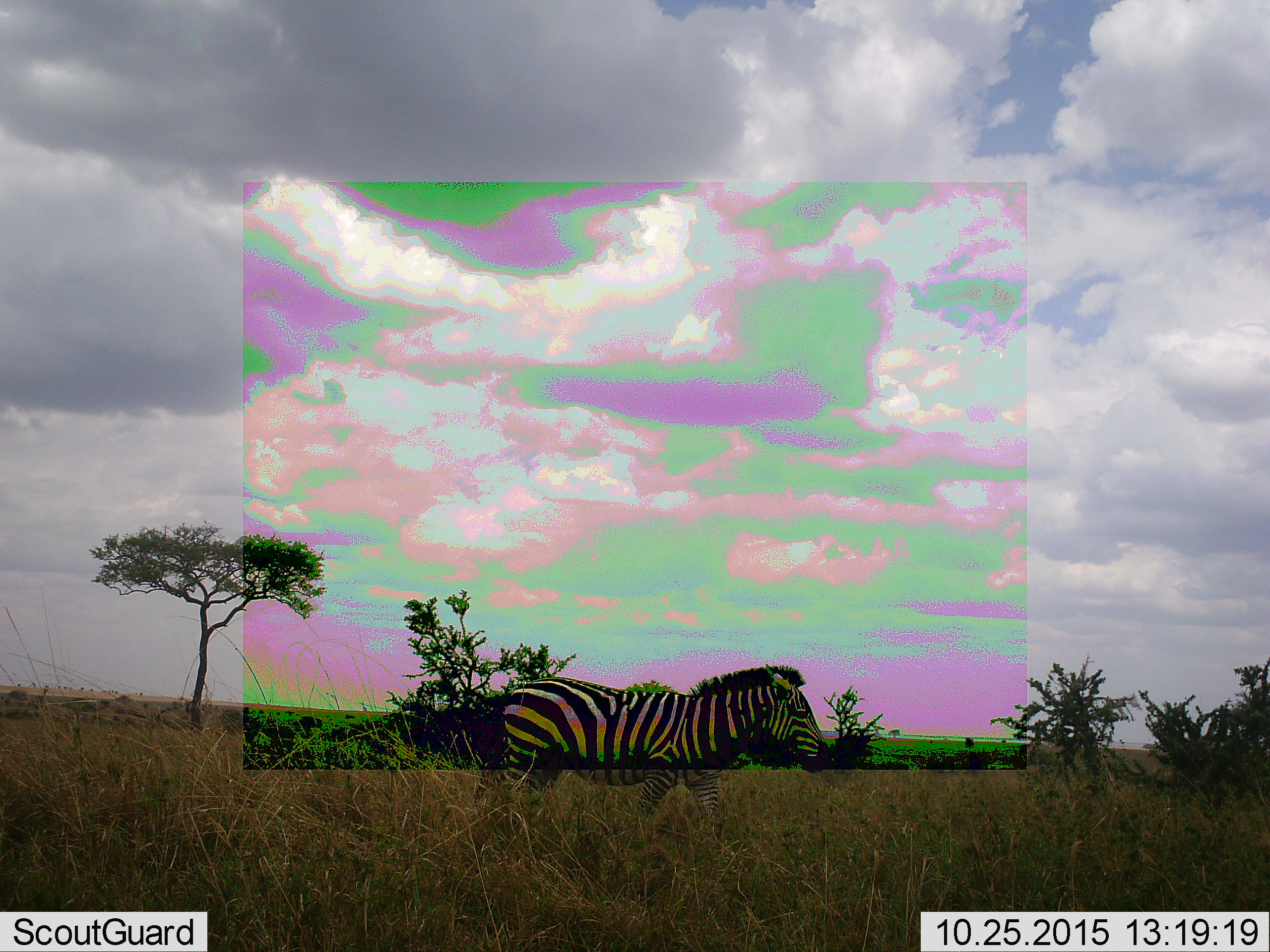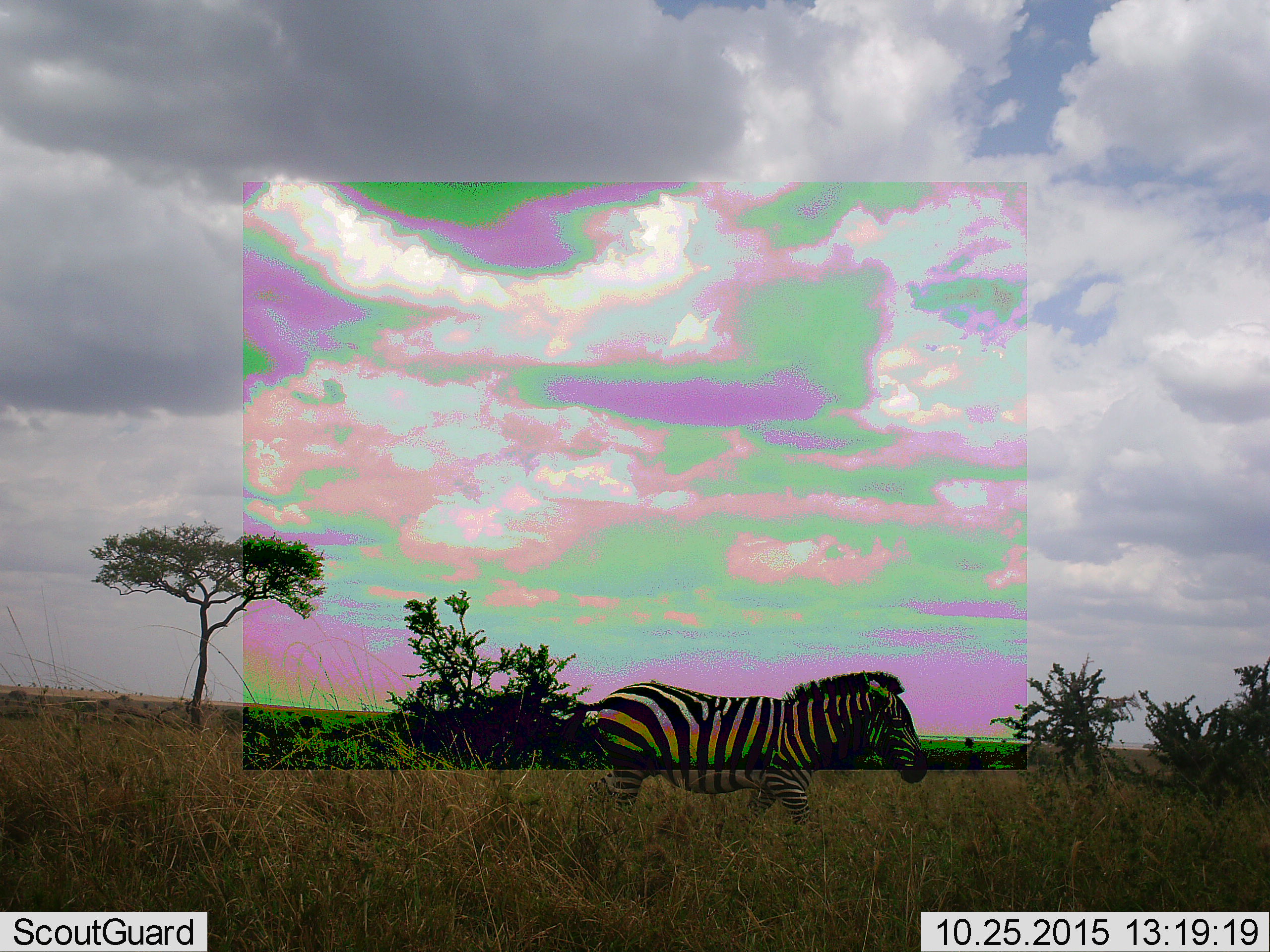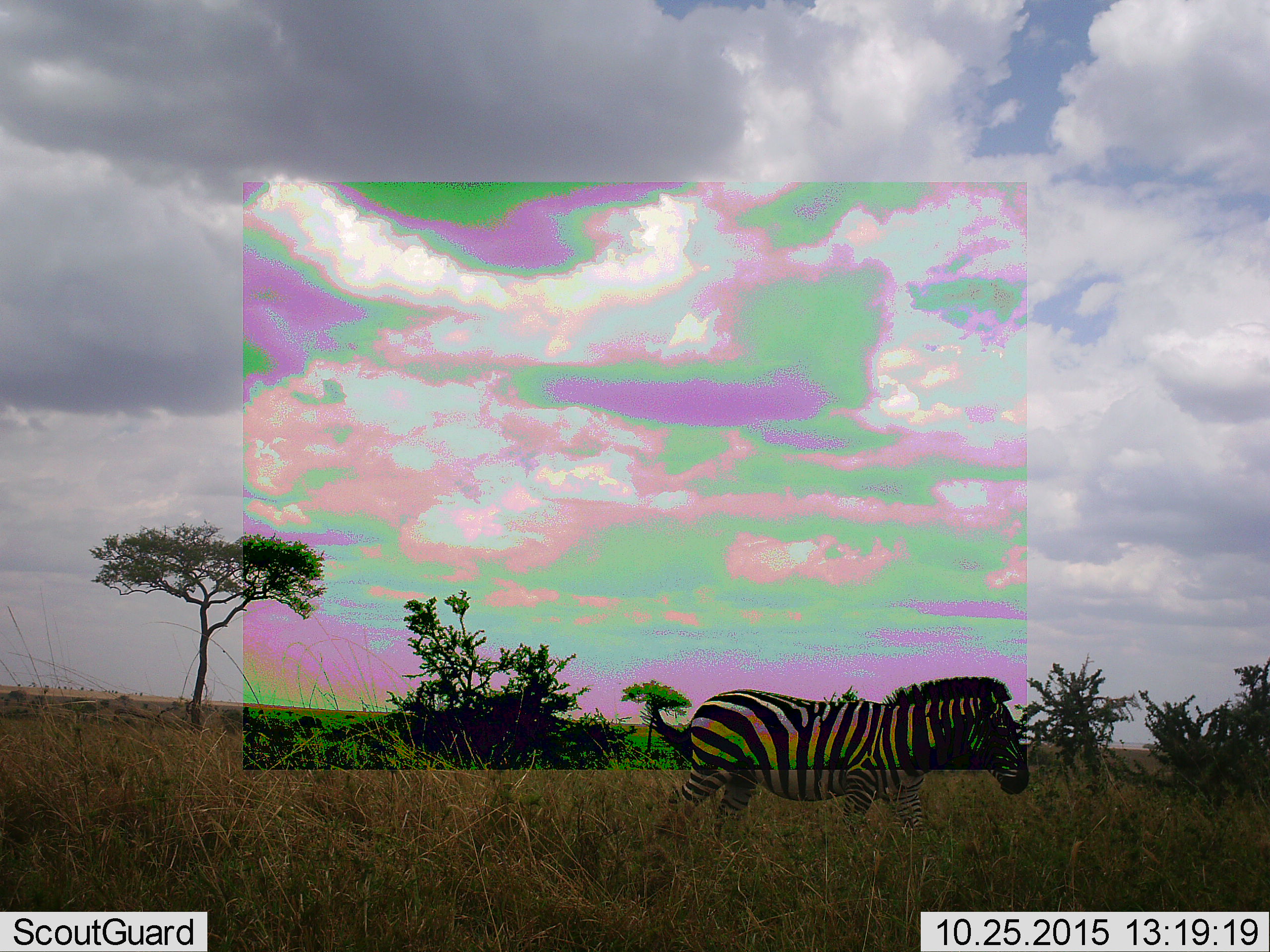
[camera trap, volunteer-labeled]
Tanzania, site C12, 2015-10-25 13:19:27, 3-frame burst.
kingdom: Animalia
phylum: Chordata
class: Mammalia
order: Perissodactyla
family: Equidae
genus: Equus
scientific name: Equus quagga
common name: plains zebra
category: zebra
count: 1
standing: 11%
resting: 0%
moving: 94%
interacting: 0%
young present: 0%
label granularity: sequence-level